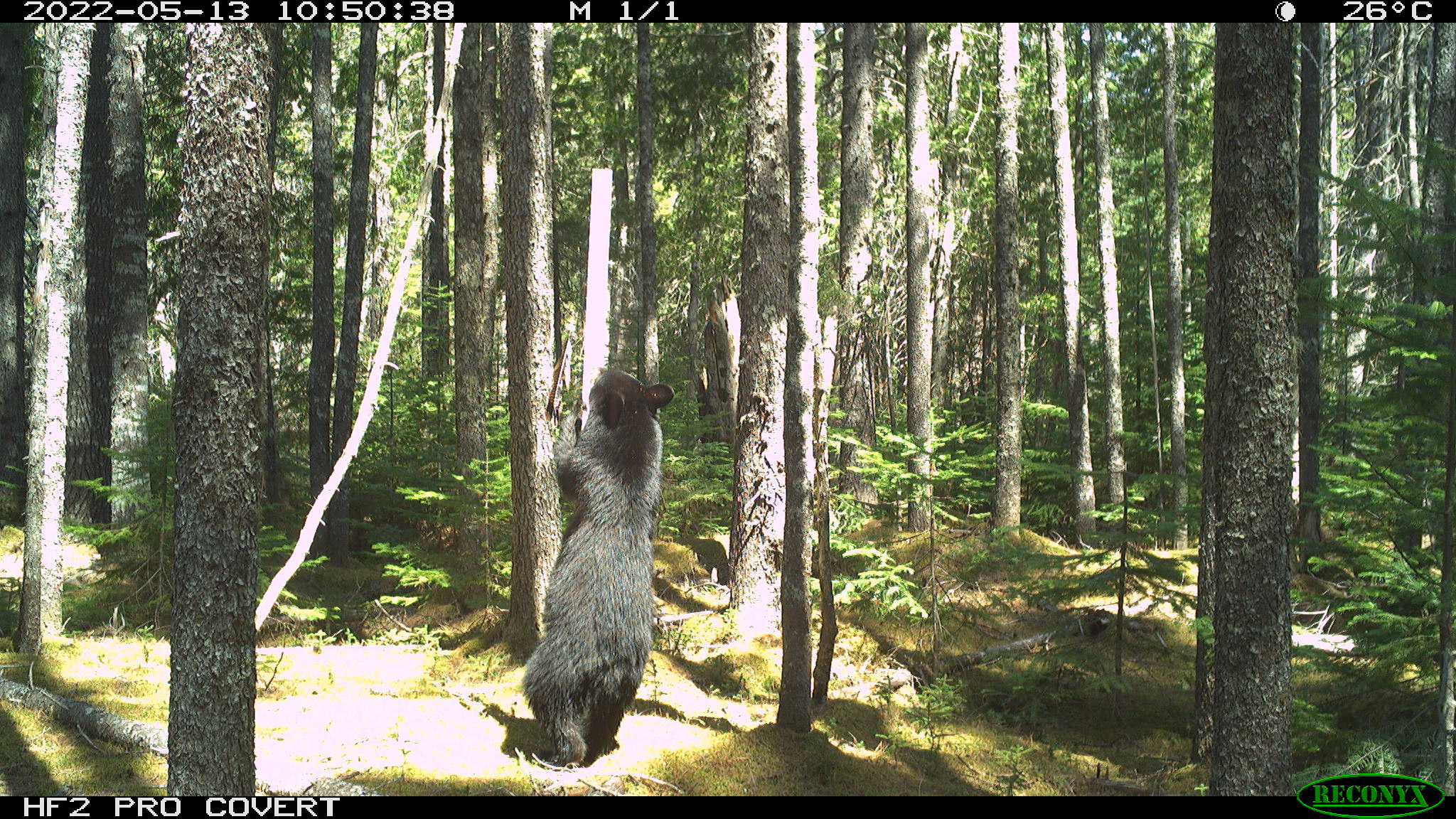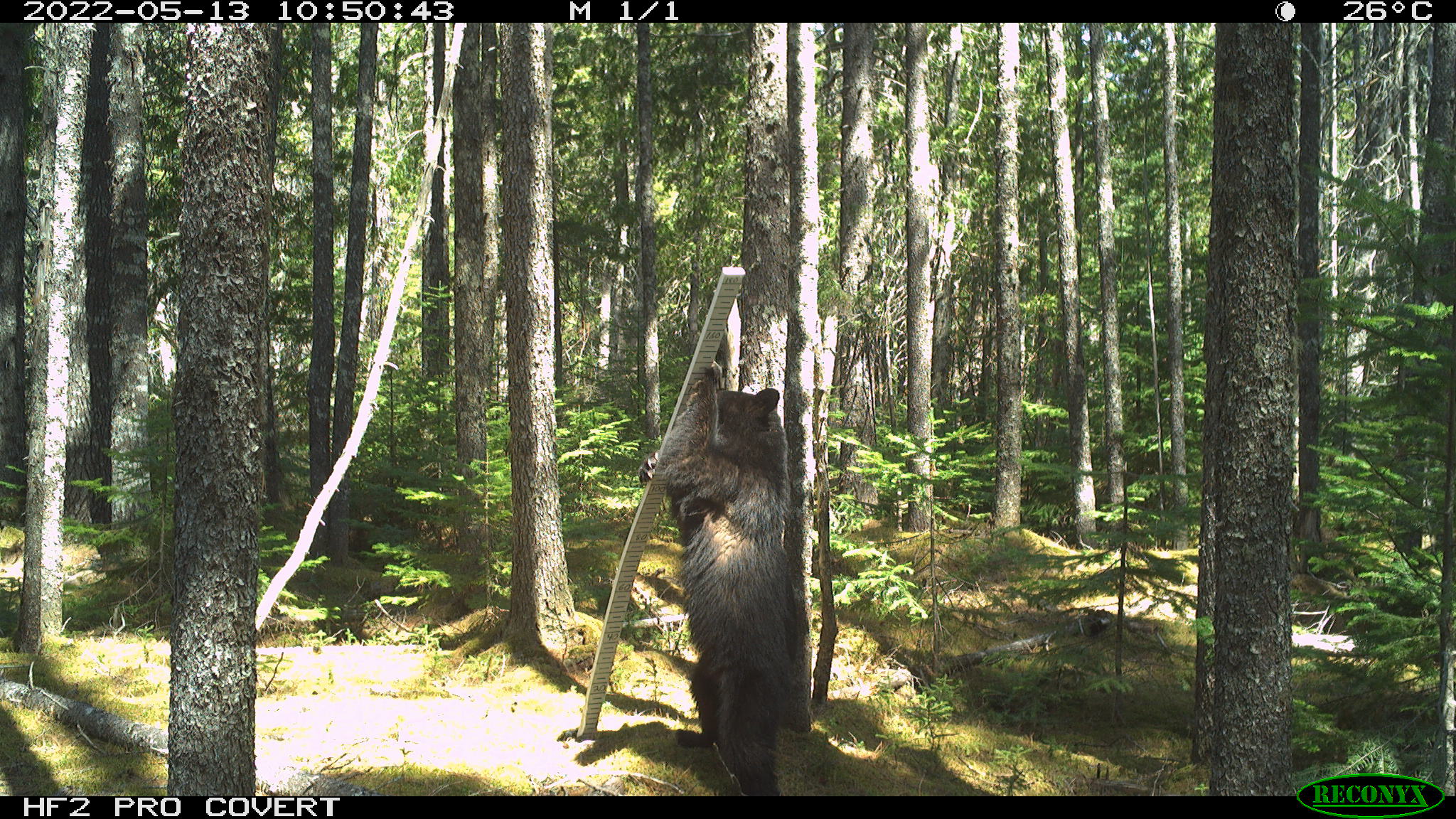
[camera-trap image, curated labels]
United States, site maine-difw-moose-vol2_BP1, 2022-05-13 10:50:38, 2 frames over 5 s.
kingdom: Animalia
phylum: Chordata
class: Mammalia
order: Carnivora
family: Ursidae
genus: Ursus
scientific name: Ursus americanus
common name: black bear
Black bear (Ursus americanus).